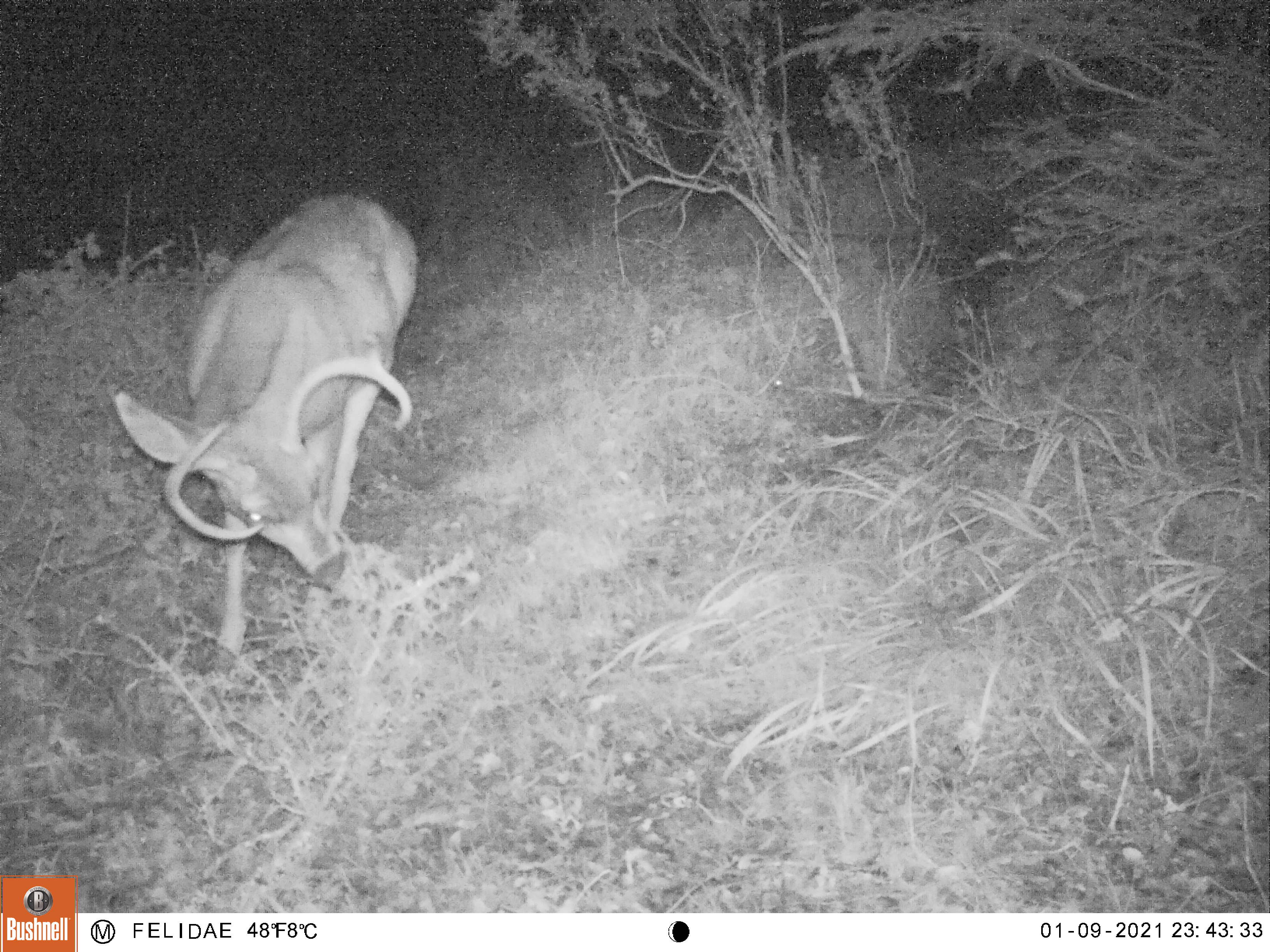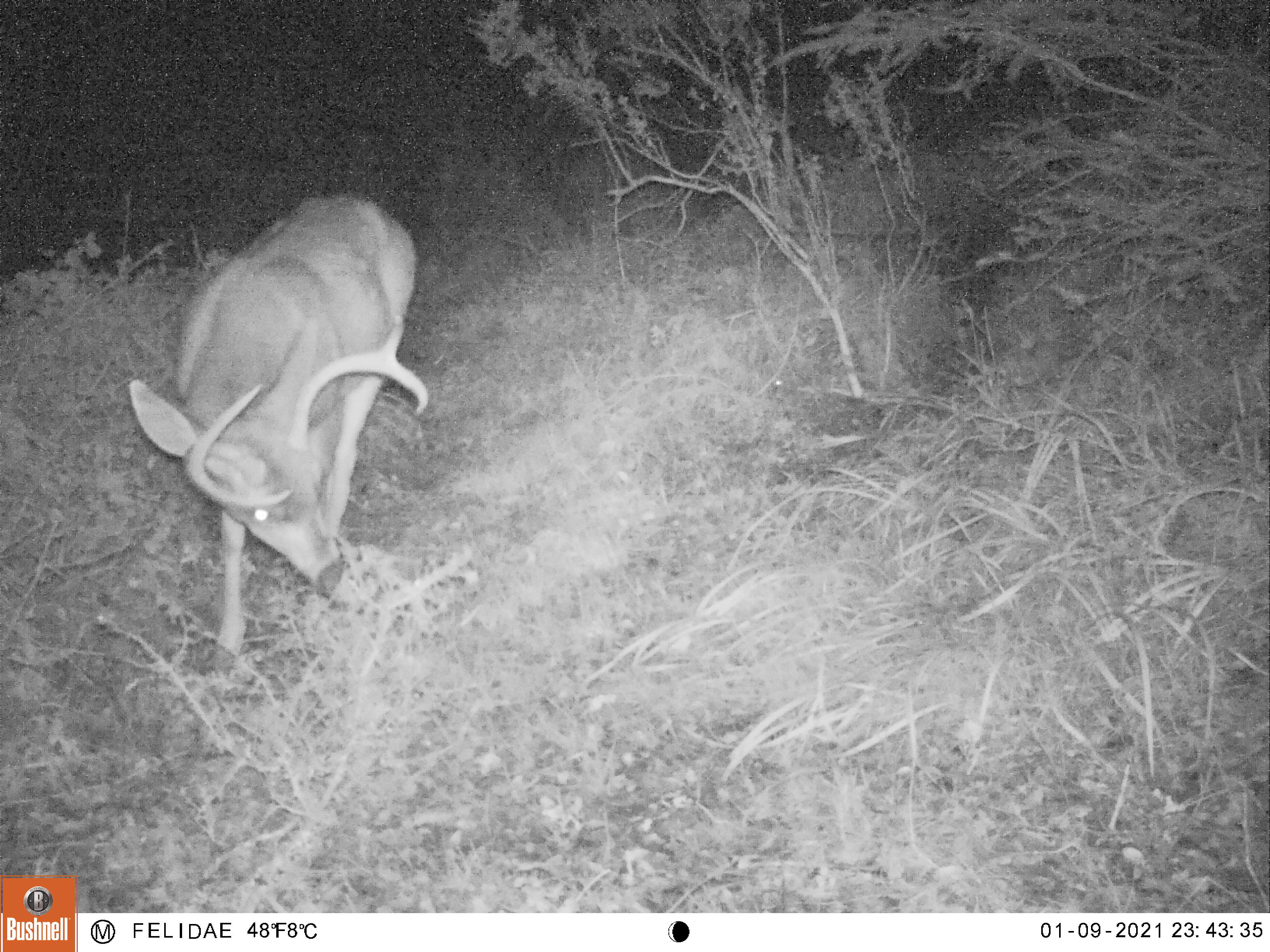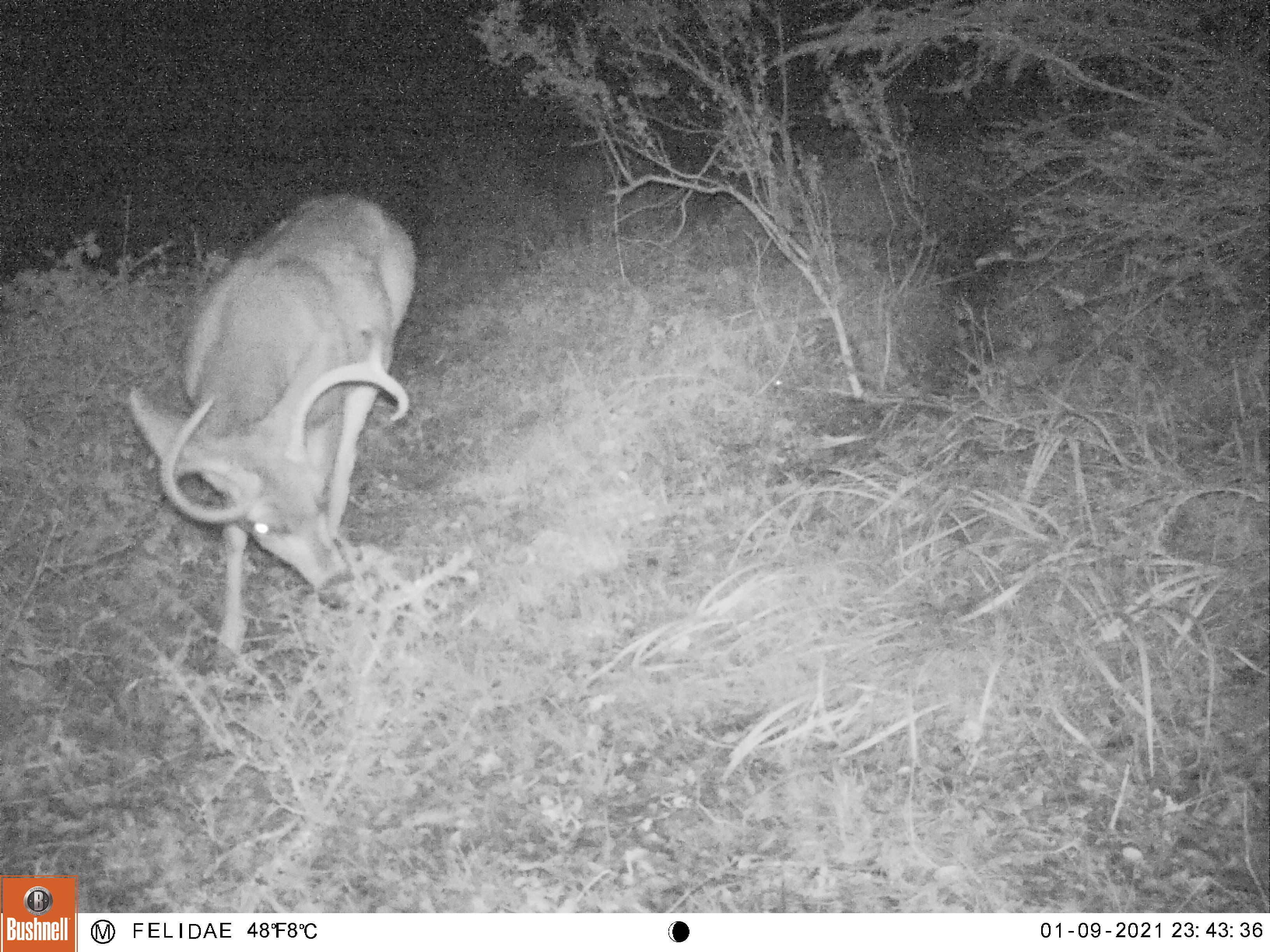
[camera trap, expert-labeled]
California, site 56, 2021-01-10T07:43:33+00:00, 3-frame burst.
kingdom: Animalia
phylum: Chordata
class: Mammalia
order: Artiodactyla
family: Cervidae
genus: Odocoileus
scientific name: Odocoileus hemionus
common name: mule deer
Mule deer (Odocoileus hemionus).